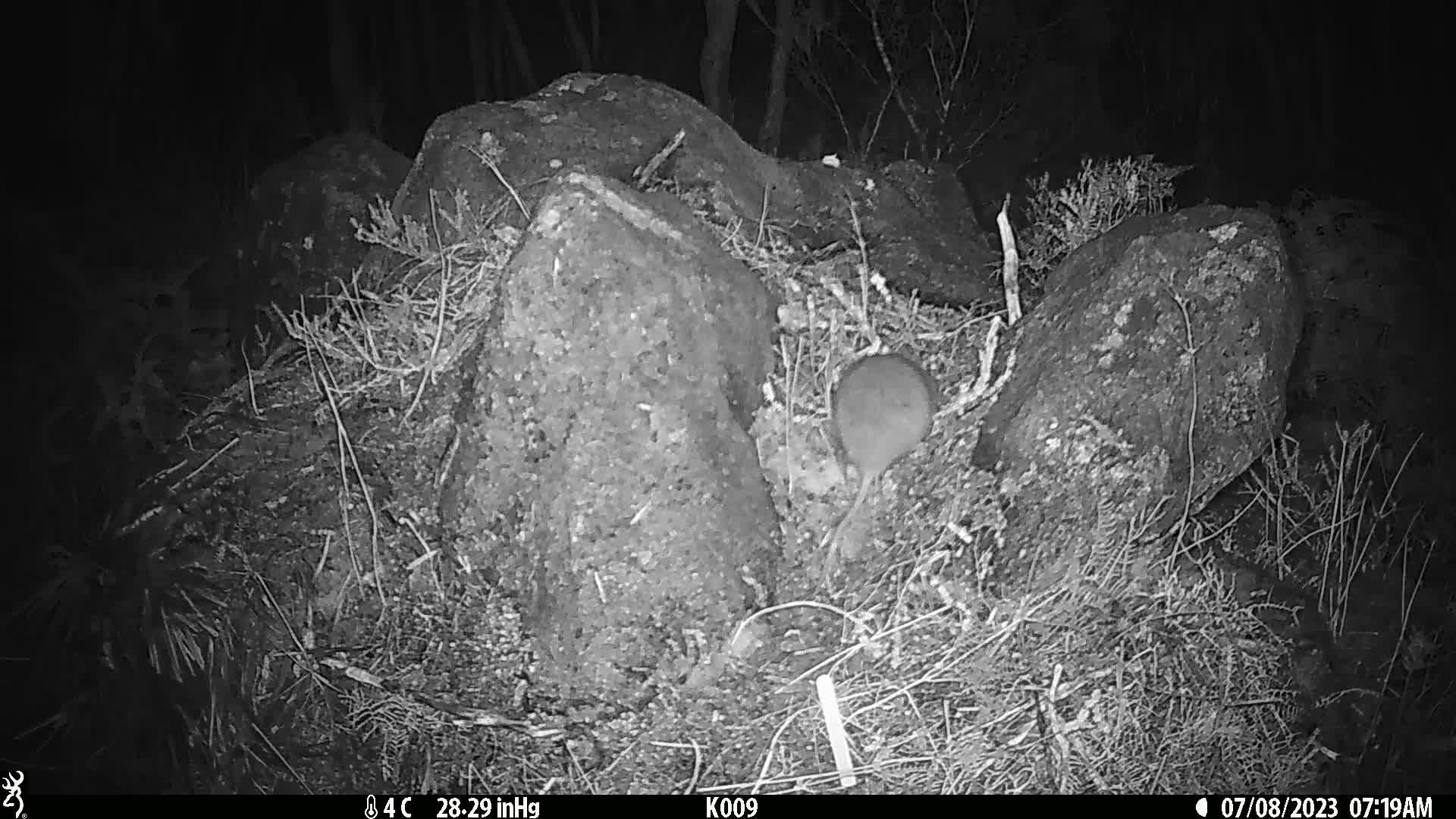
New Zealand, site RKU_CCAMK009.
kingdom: Animalia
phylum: Chordata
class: Mammalia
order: Rodentia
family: Muridae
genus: Rattus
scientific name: Rattus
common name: rat